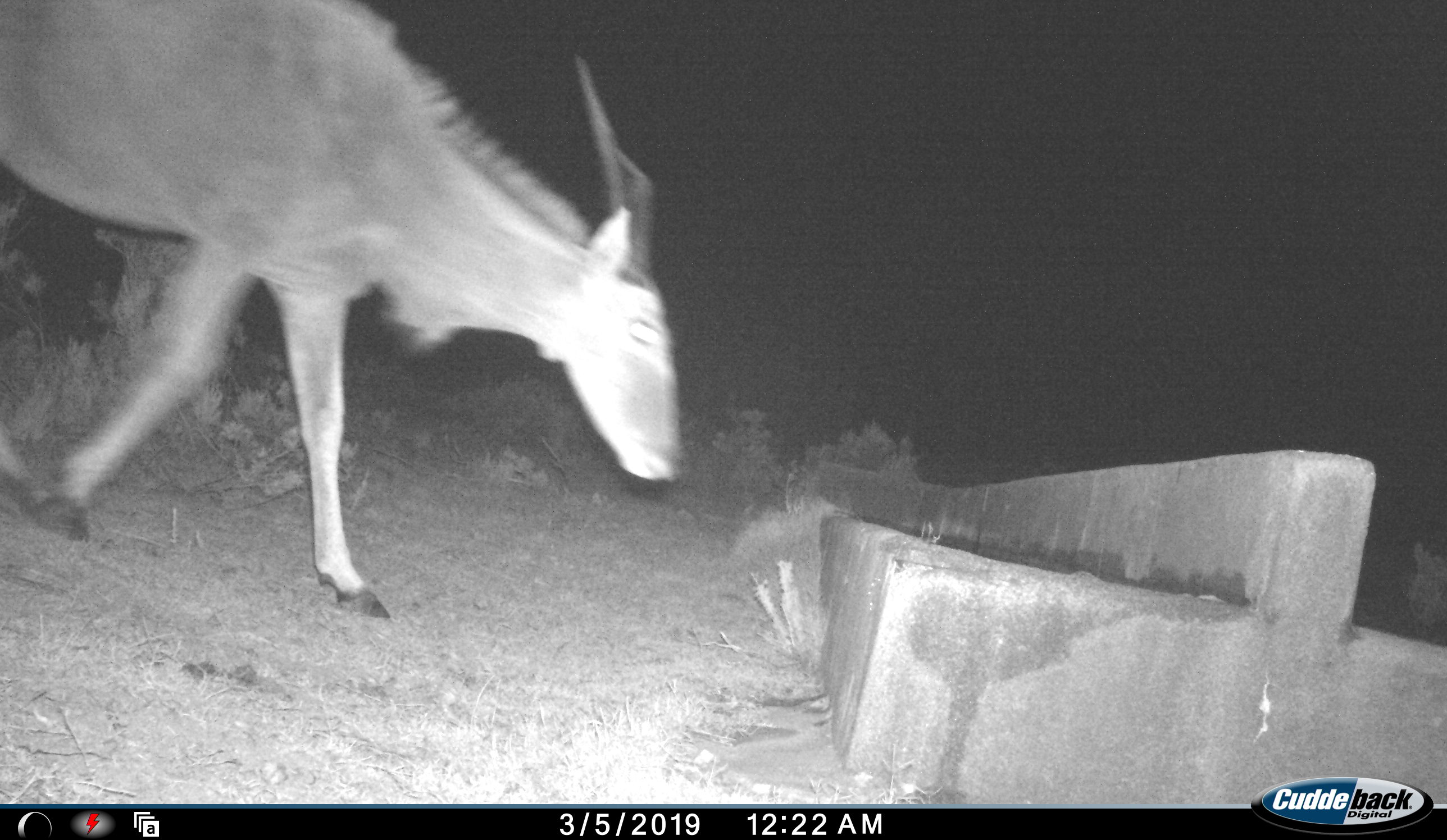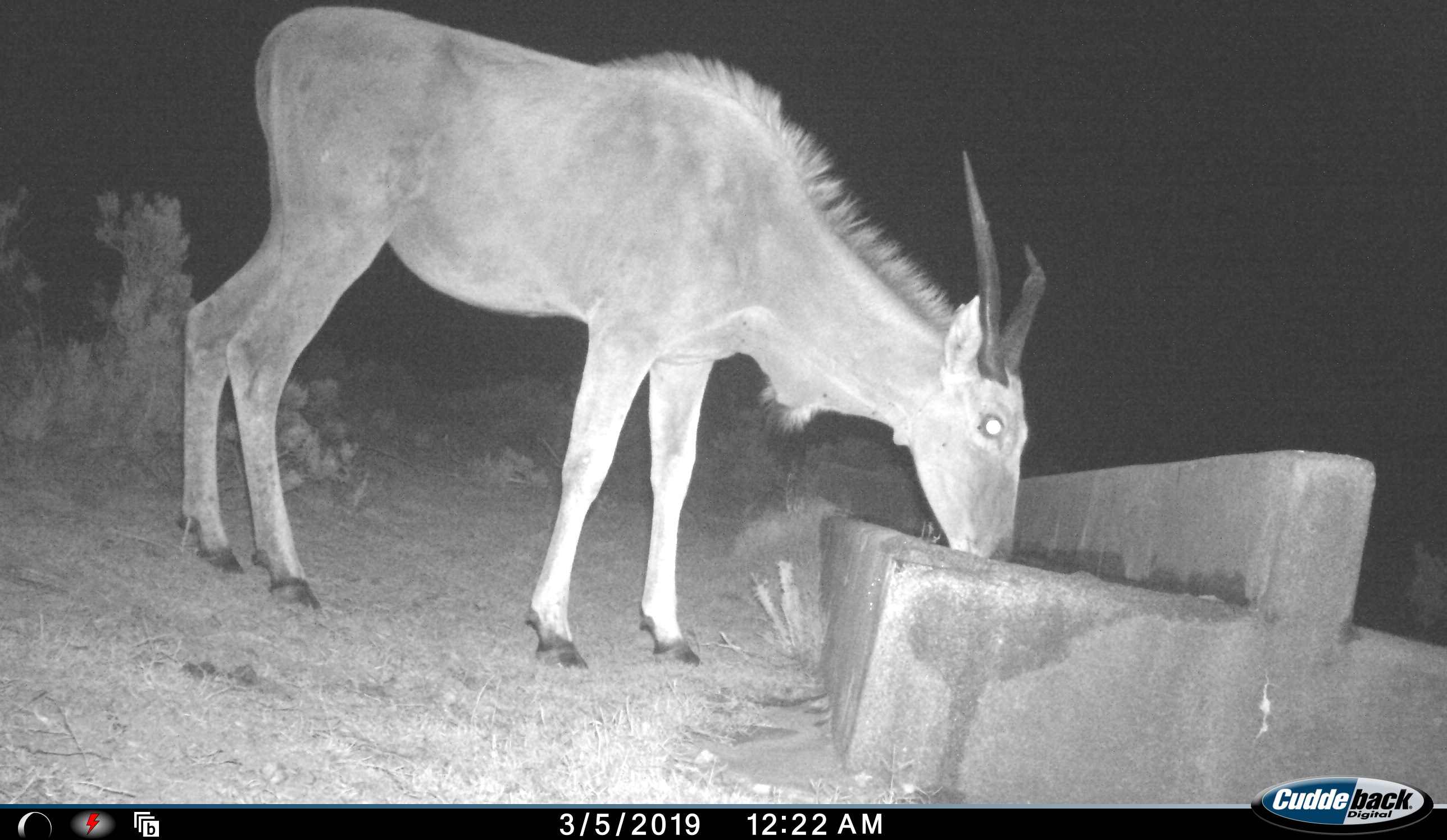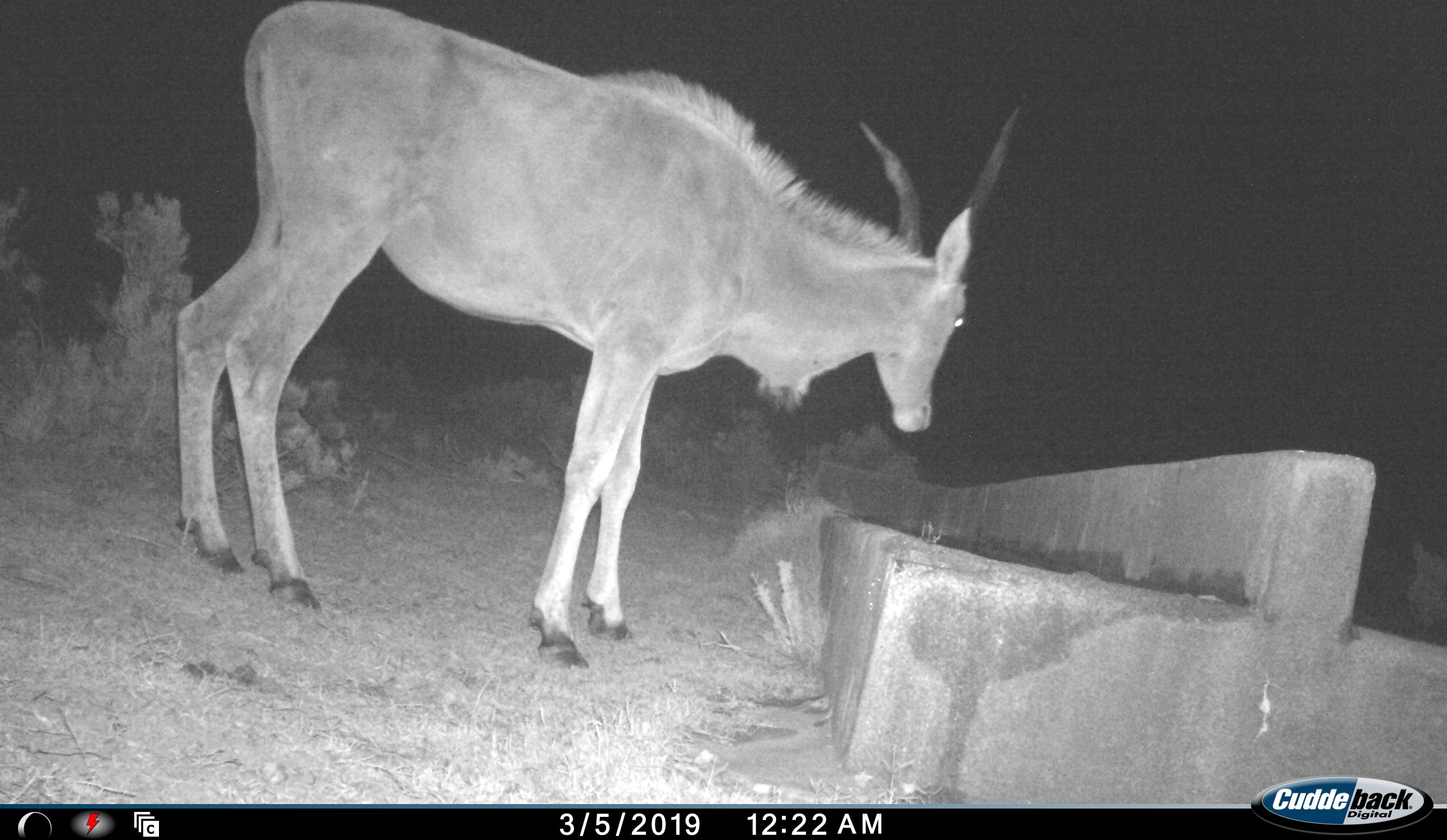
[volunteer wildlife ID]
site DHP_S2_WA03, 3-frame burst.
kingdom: Animalia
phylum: Chordata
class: Mammalia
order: Artiodactyla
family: Bovidae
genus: Tragelaphus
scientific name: Tragelaphus oryx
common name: eland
Eland (Tragelaphus oryx), count 1. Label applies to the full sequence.